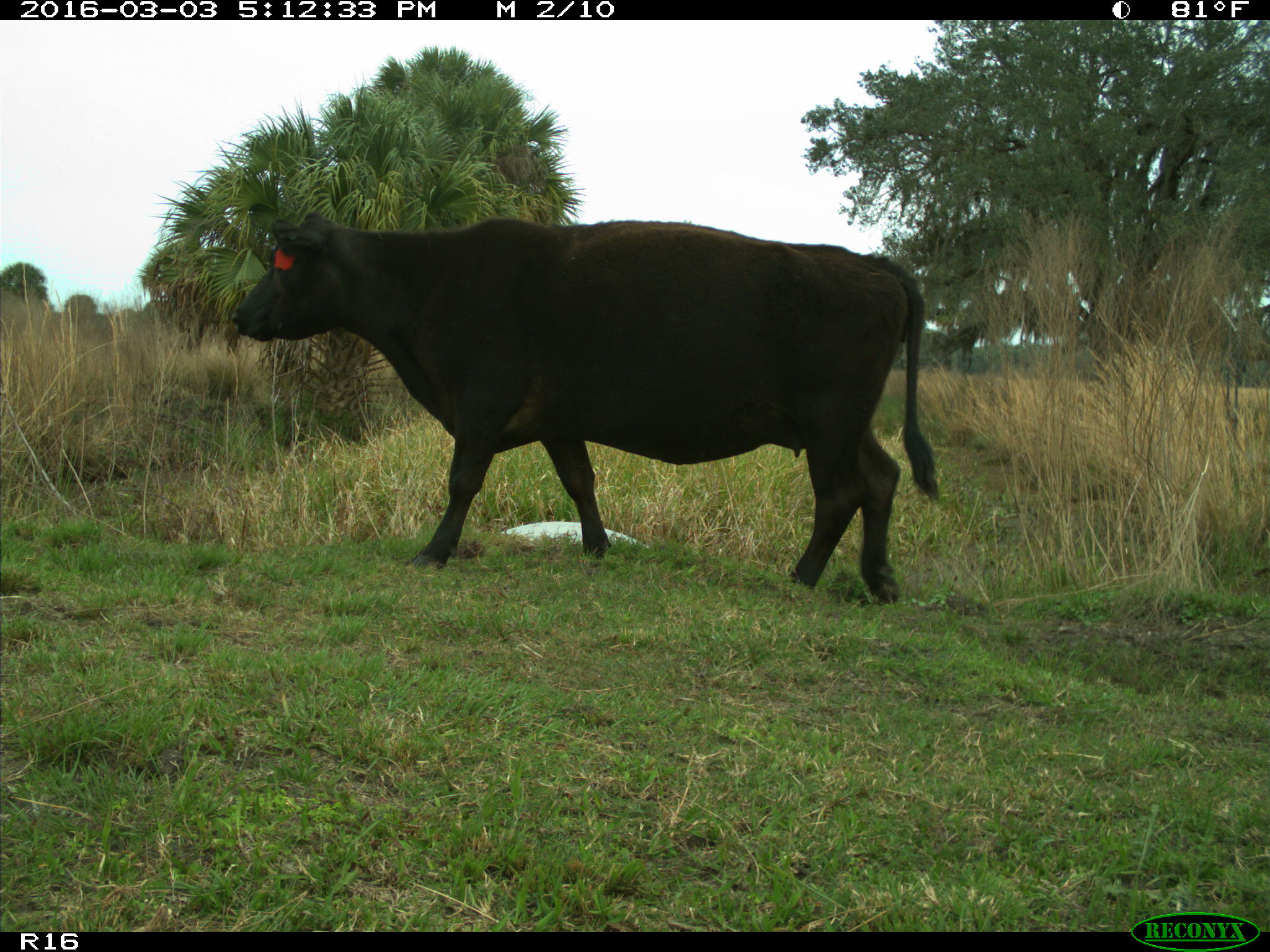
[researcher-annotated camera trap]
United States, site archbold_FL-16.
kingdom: Animalia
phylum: Chordata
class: Mammalia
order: Artiodactyla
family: Bovidae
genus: Bos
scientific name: Bos taurus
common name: domestic cow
Bos taurus (domestic cow).